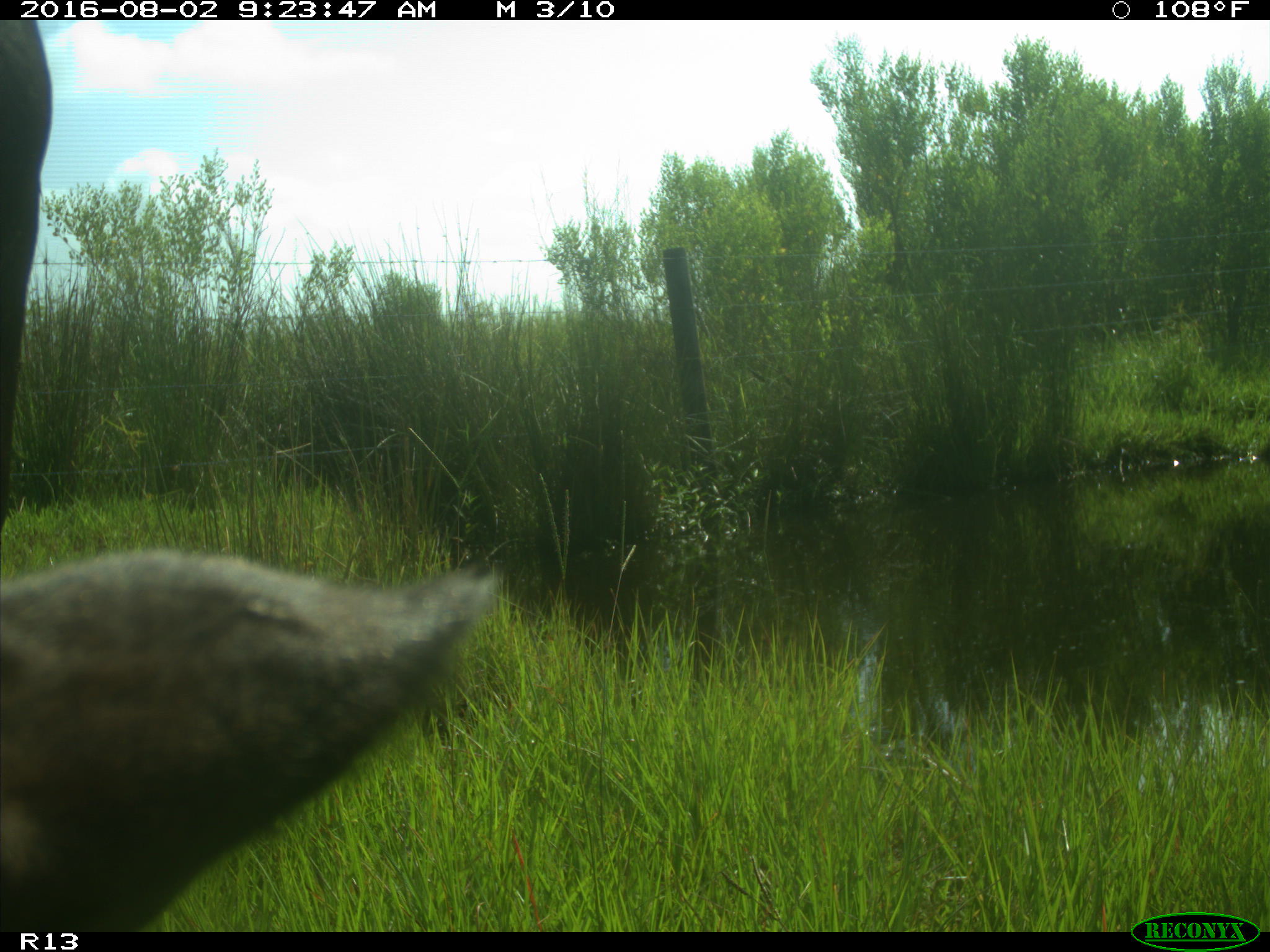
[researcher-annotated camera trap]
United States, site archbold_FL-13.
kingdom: Animalia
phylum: Chordata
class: Mammalia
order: Artiodactyla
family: Bovidae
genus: Bos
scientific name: Bos taurus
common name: domestic cow